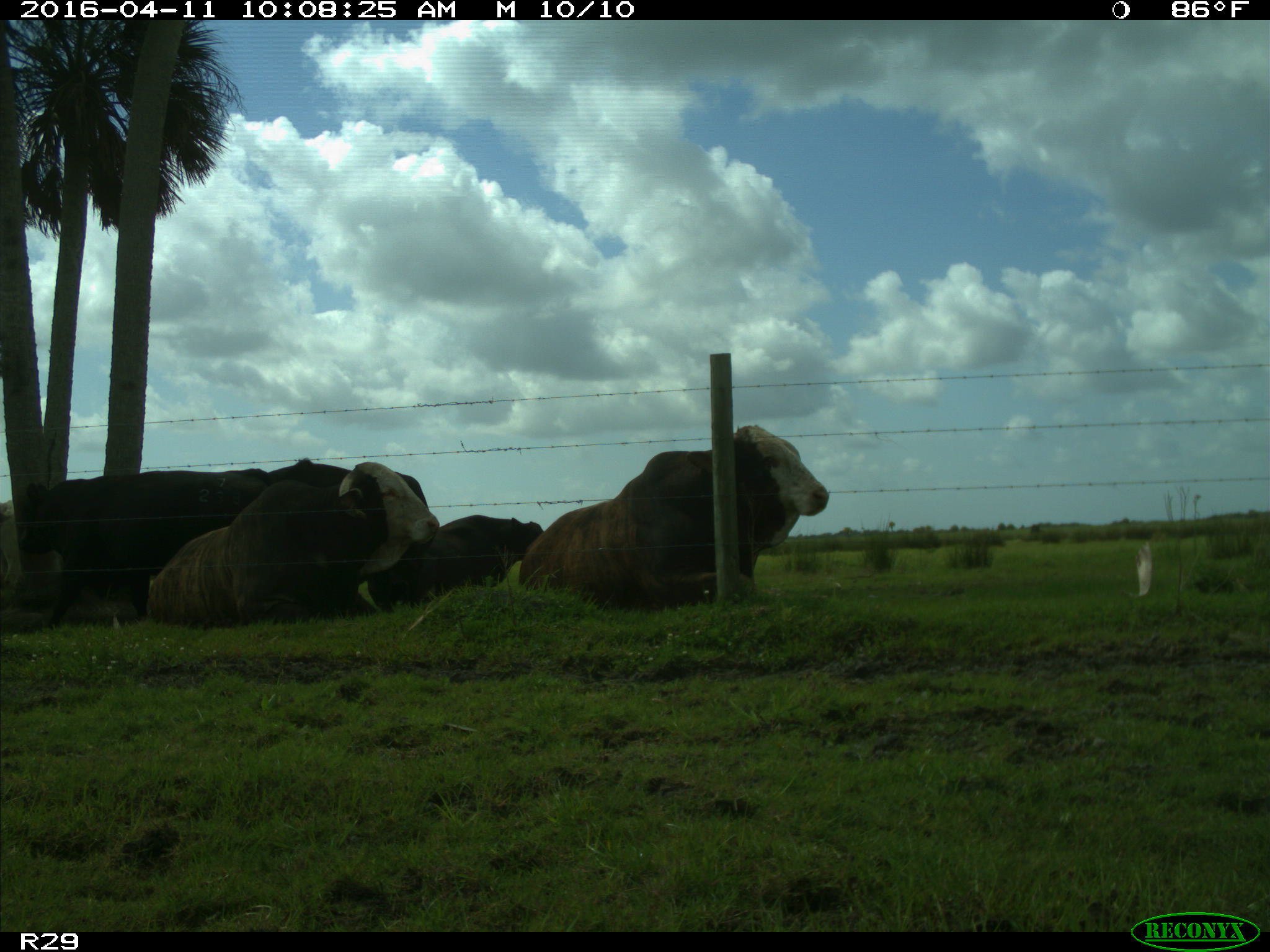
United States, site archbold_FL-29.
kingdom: Animalia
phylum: Chordata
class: Mammalia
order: Artiodactyla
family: Bovidae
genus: Bos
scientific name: Bos taurus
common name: domestic cow